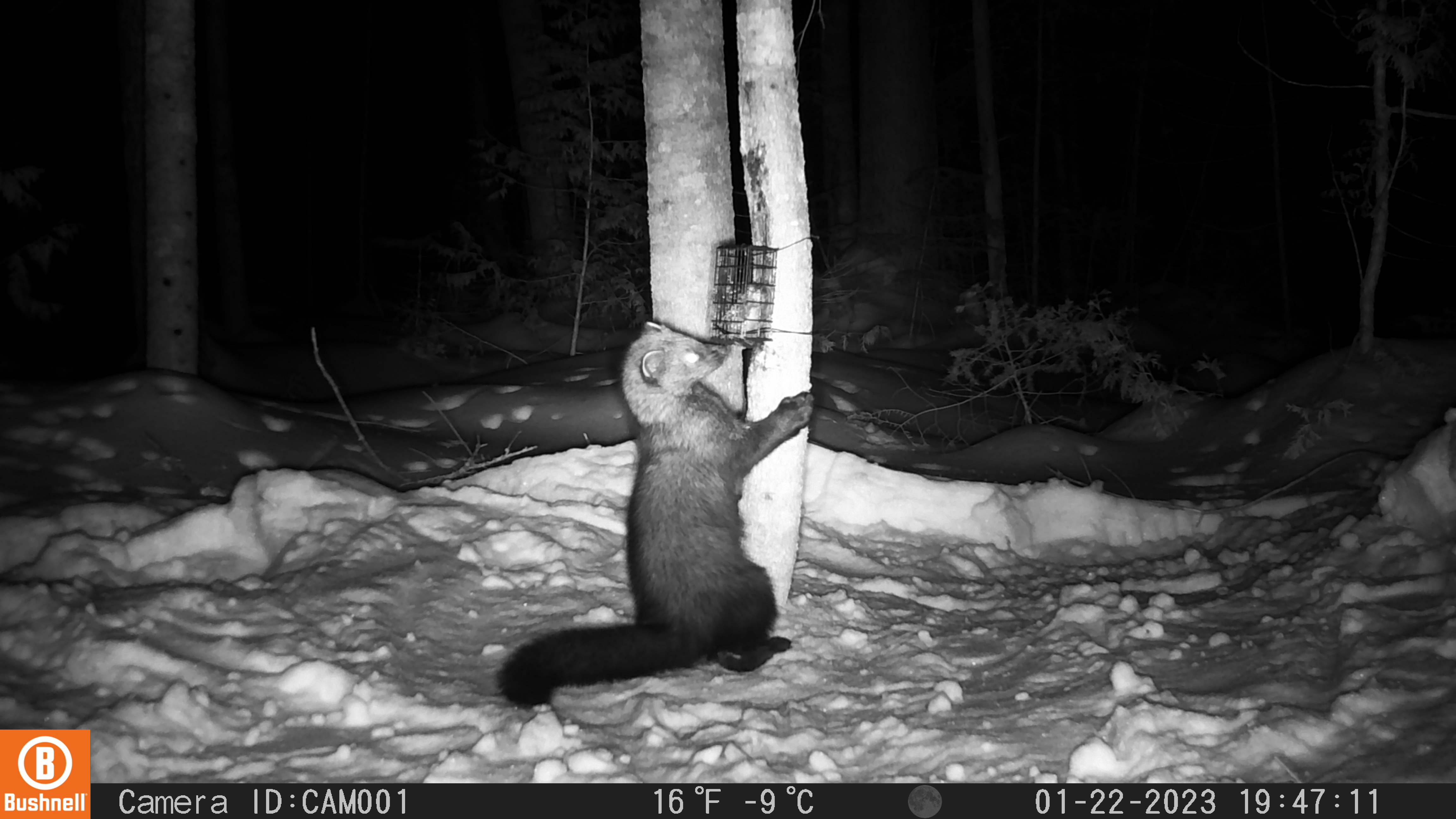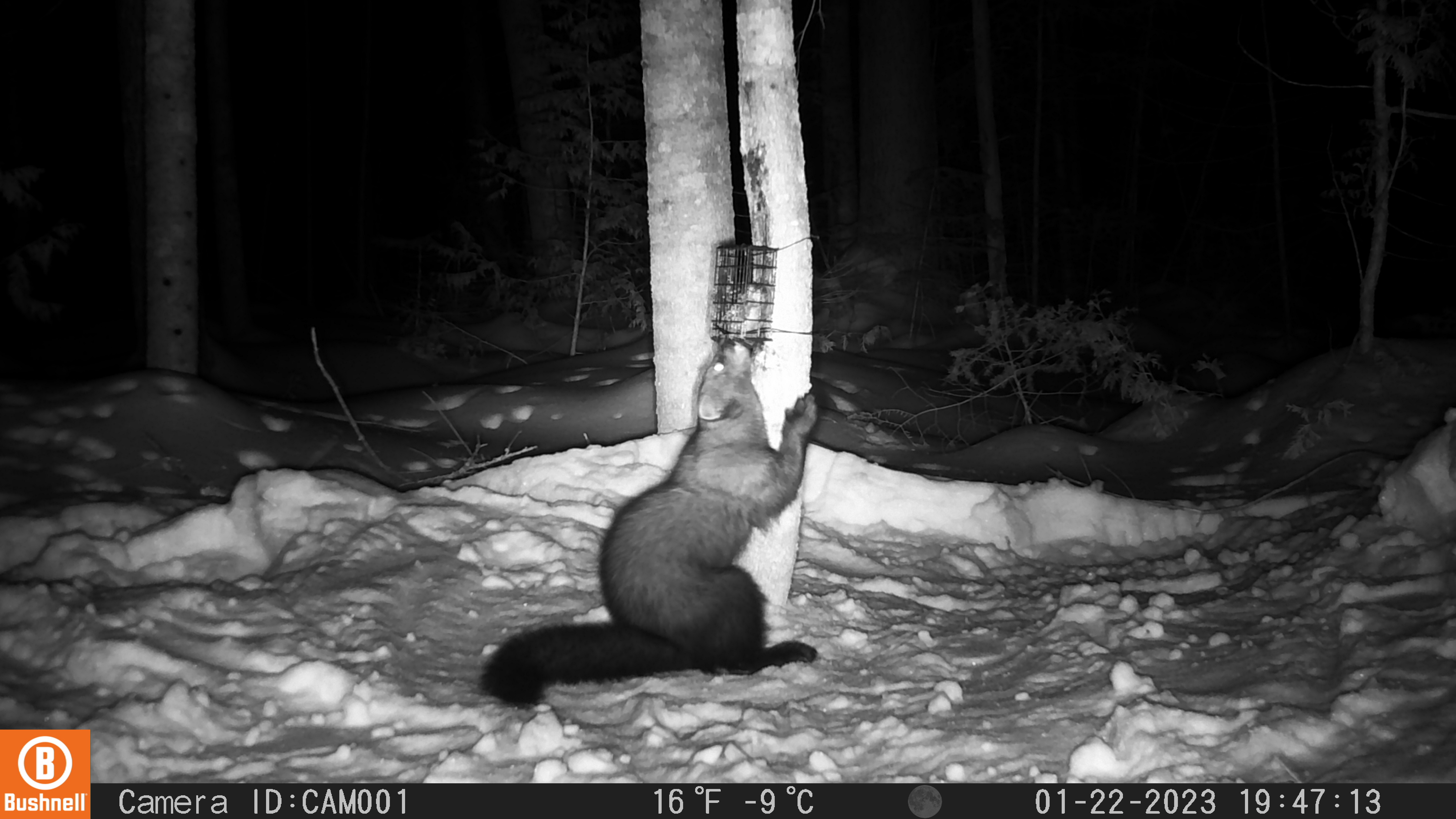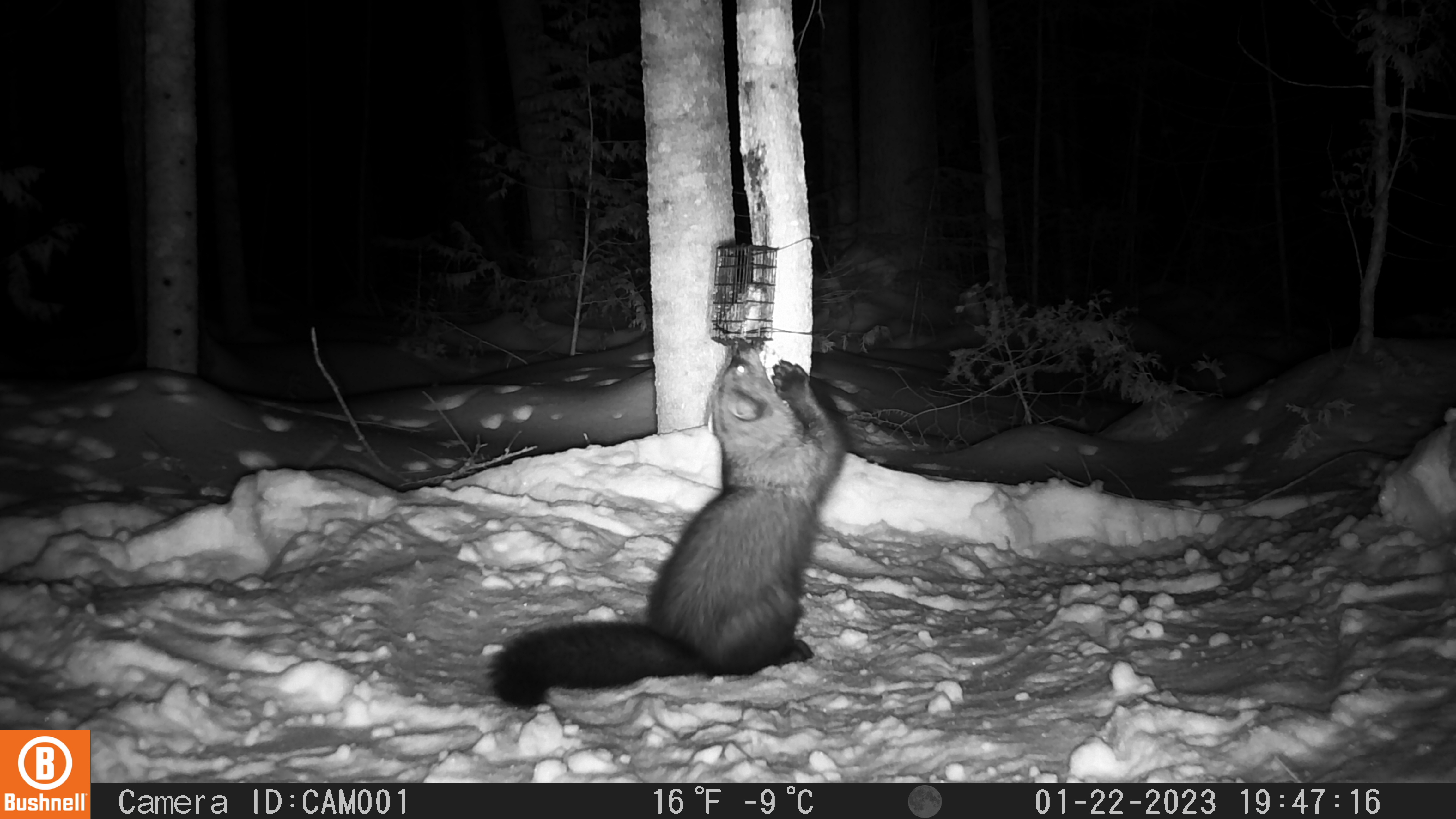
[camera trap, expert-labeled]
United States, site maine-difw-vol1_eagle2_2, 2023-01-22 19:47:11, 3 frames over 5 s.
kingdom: Animalia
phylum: Chordata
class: Mammalia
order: Carnivora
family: Mustelidae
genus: Pekania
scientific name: Pekania pennanti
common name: fisher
Fisher (Pekania pennanti).